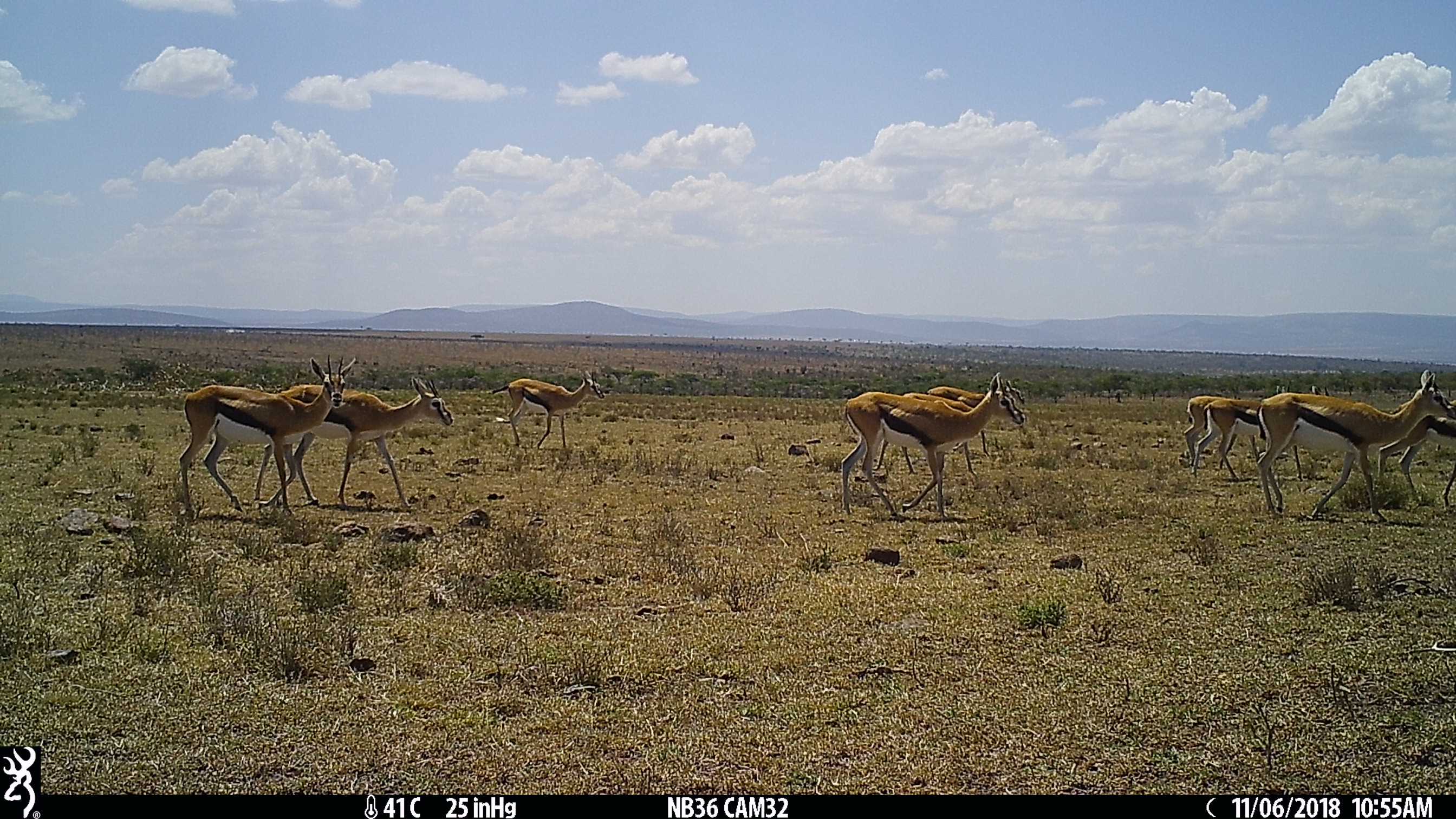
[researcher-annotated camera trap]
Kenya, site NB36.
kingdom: Animalia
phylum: Chordata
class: Mammalia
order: Artiodactyla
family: Bovidae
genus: Eudorcas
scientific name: Eudorcas thomsonii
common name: thomon's gazelle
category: gazelle thomsons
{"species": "gazelle thomsons (thomon's gazelle) (Eudorcas thomsonii)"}